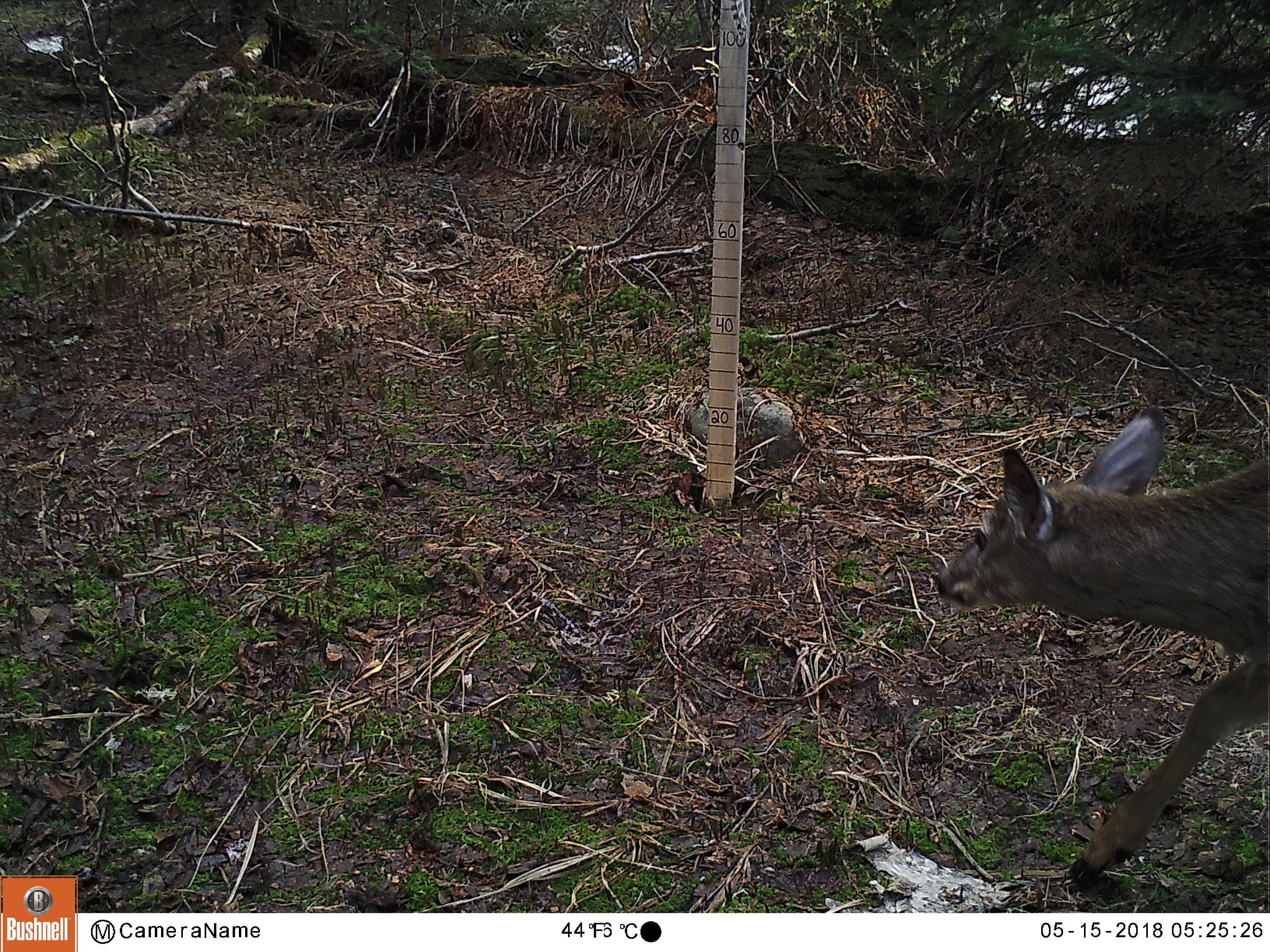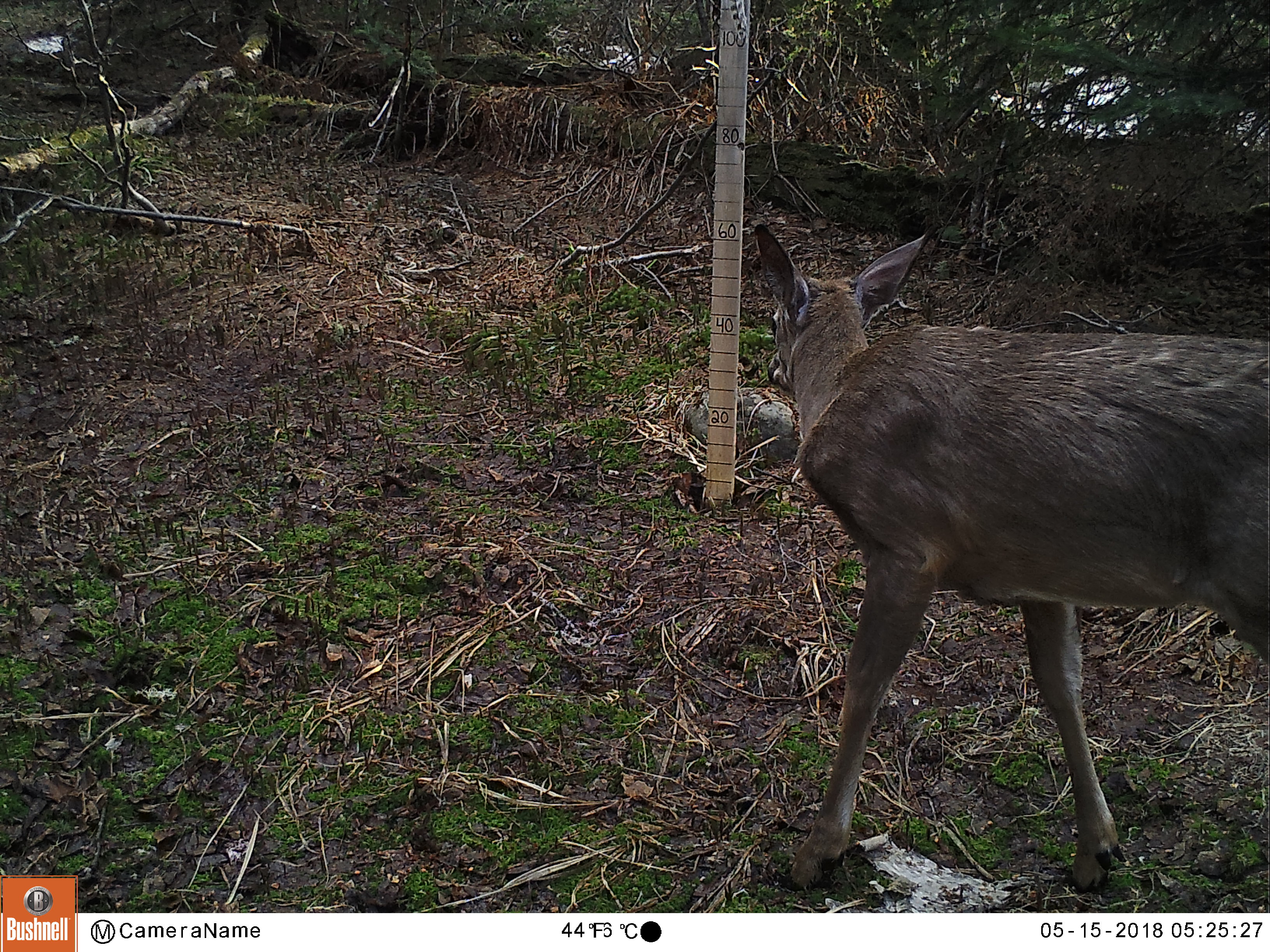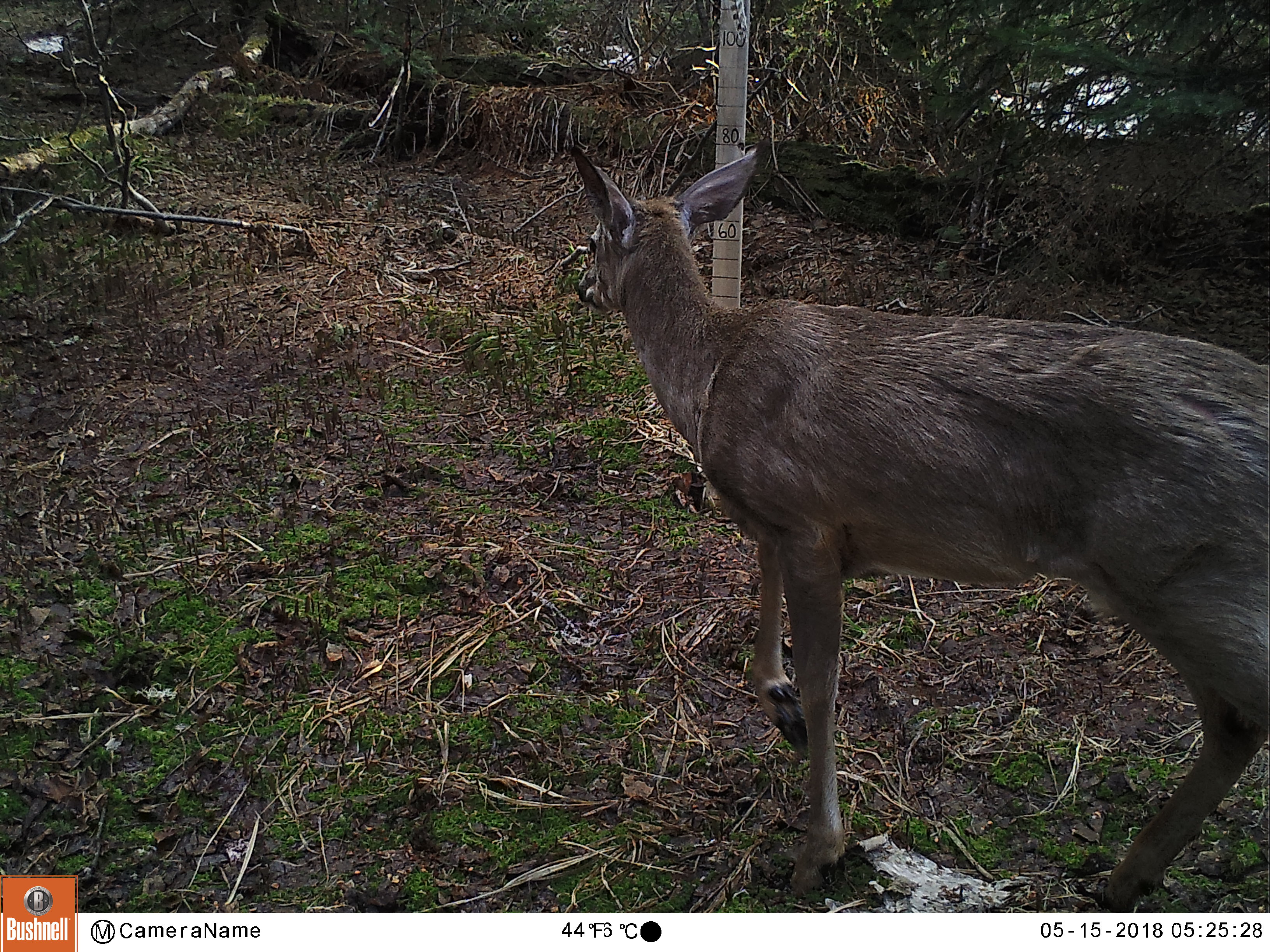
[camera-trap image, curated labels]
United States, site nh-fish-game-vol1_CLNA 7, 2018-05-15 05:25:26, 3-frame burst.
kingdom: Animalia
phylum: Chordata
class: Mammalia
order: Artiodactyla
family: Cervidae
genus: Odocoileus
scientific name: Odocoileus virginianus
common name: white-tailed deer